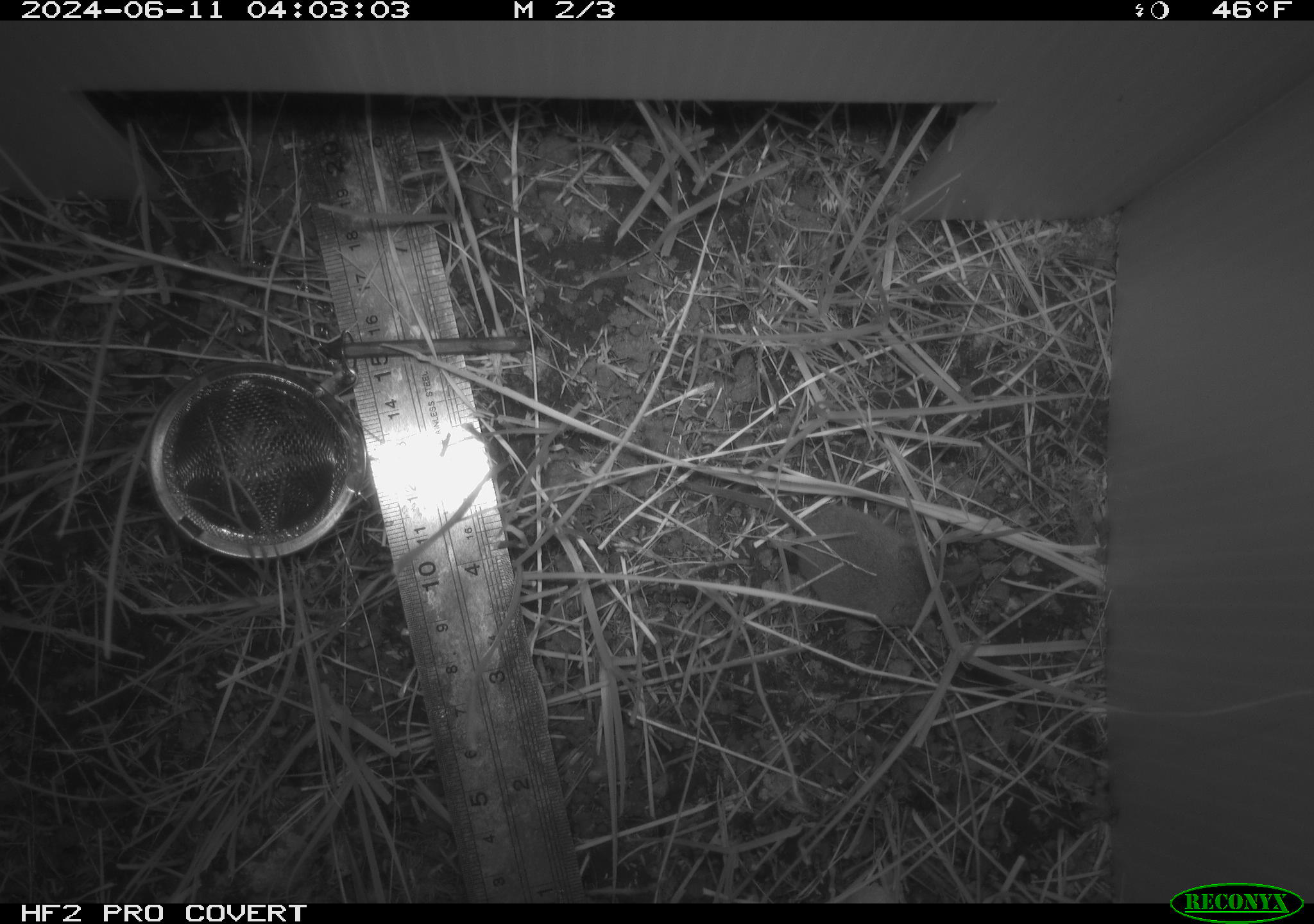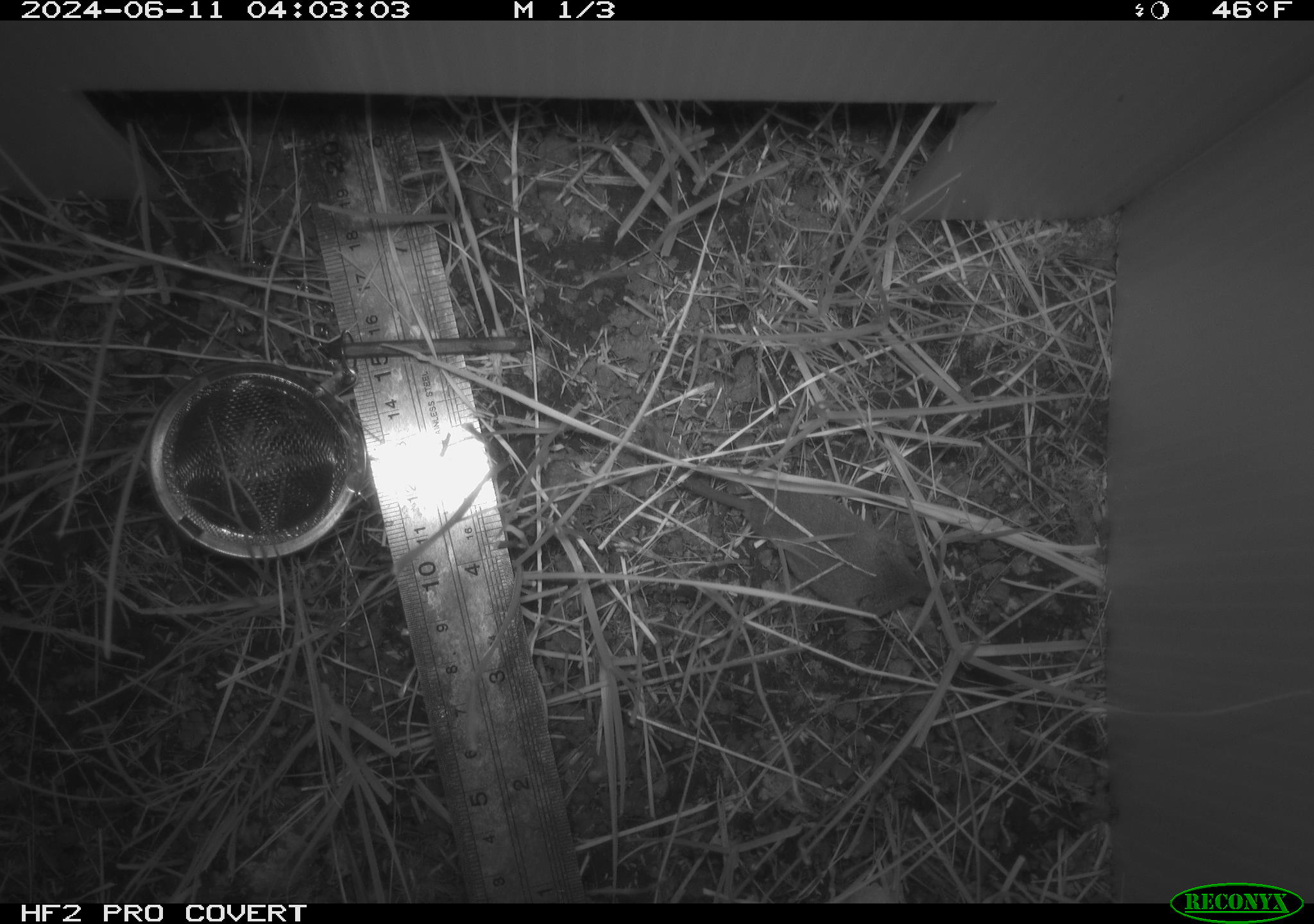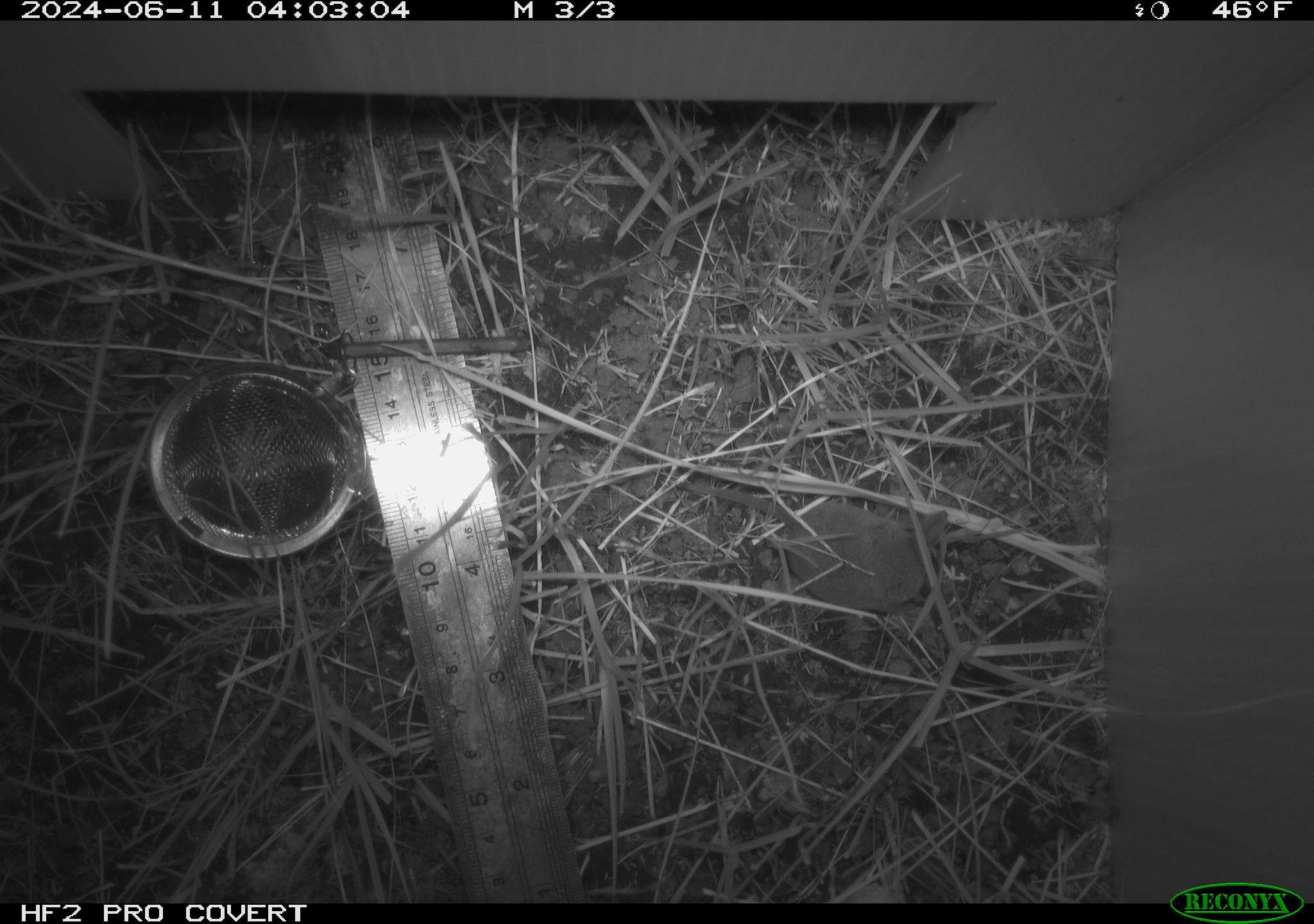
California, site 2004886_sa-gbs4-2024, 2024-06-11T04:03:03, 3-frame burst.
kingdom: Animalia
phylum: Chordata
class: Mammalia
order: Eulipotyphla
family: Soricidae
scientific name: Soricidae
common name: shrews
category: soricidae family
Soricidae family (shrews) (Soricidae).